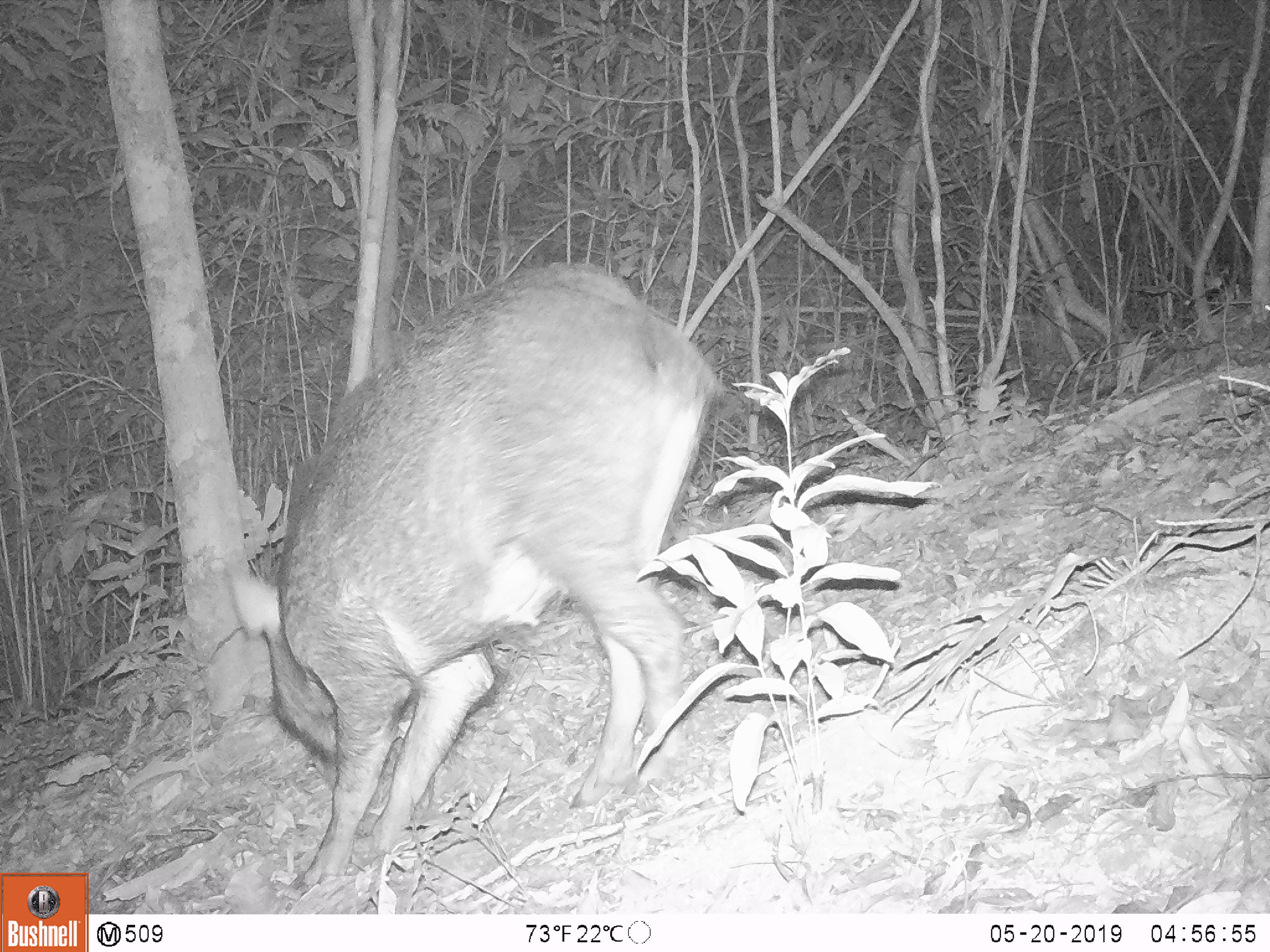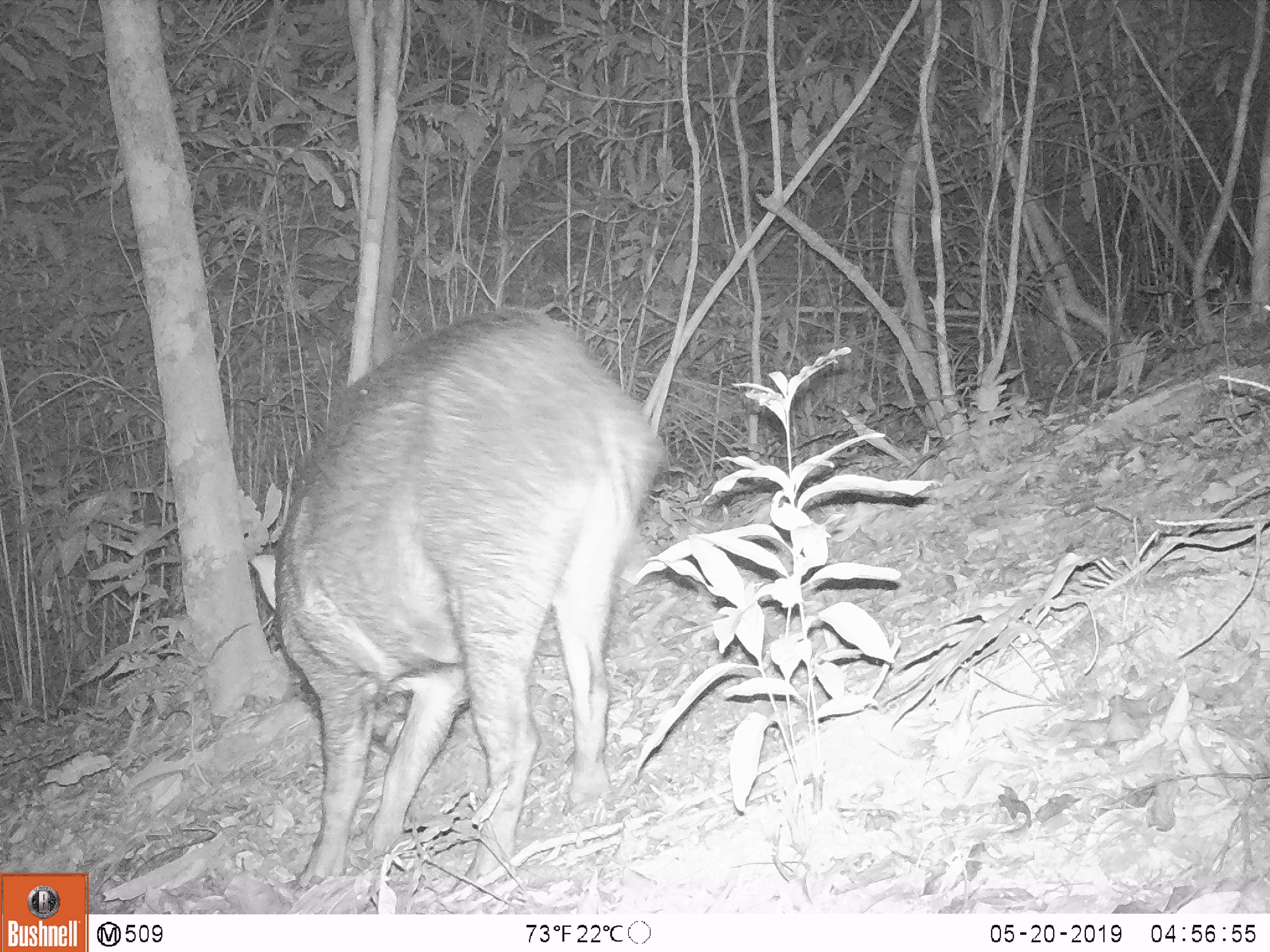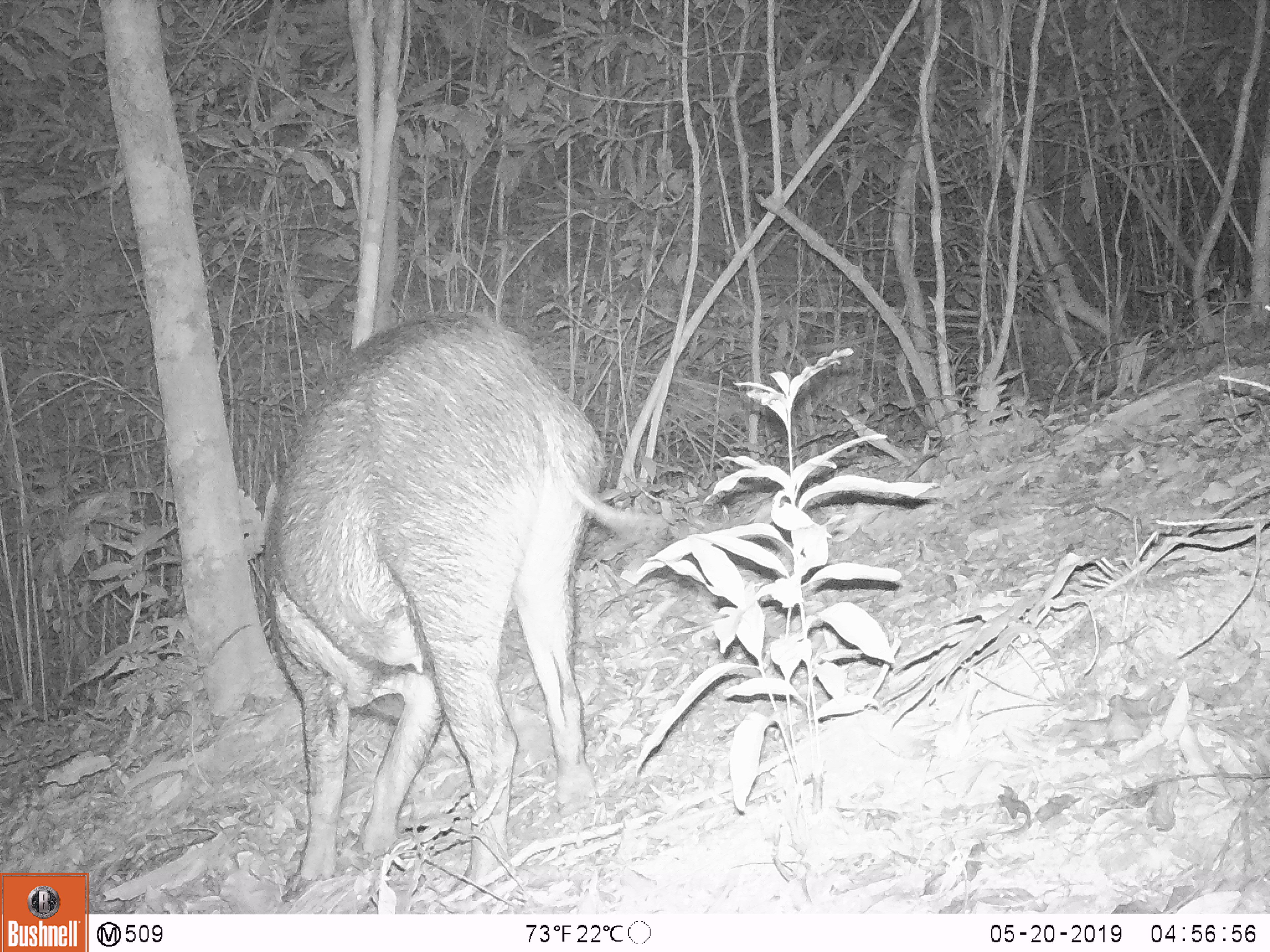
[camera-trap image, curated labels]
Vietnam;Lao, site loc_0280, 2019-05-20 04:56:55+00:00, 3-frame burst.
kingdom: Animalia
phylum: Chordata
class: Mammalia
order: Artiodactyla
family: Suidae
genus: Sus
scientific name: Sus scrofa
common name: eurasian wild pig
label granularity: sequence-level